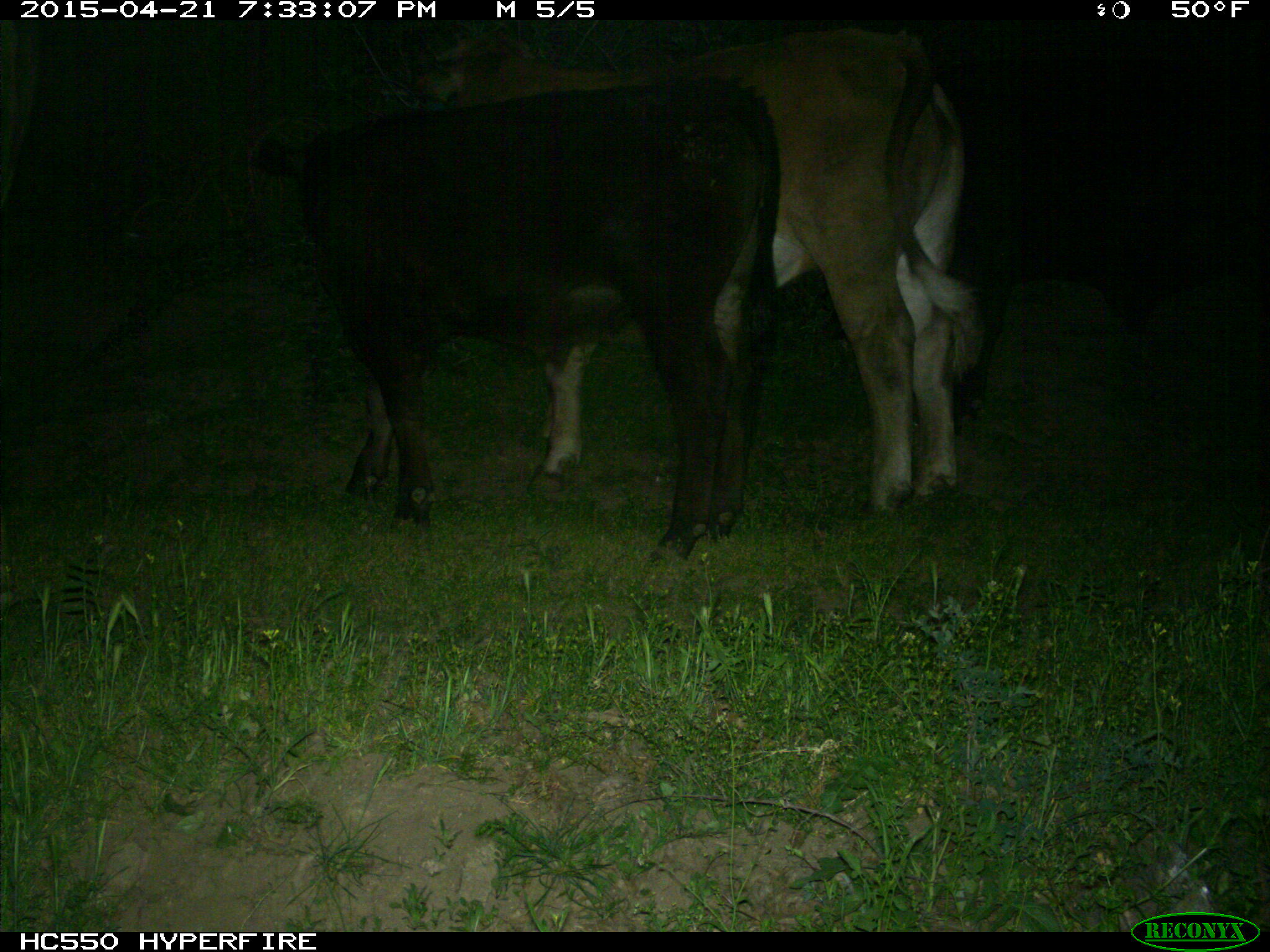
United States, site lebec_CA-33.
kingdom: Animalia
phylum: Chordata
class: Mammalia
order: Artiodactyla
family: Bovidae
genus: Bos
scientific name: Bos taurus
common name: domestic cow